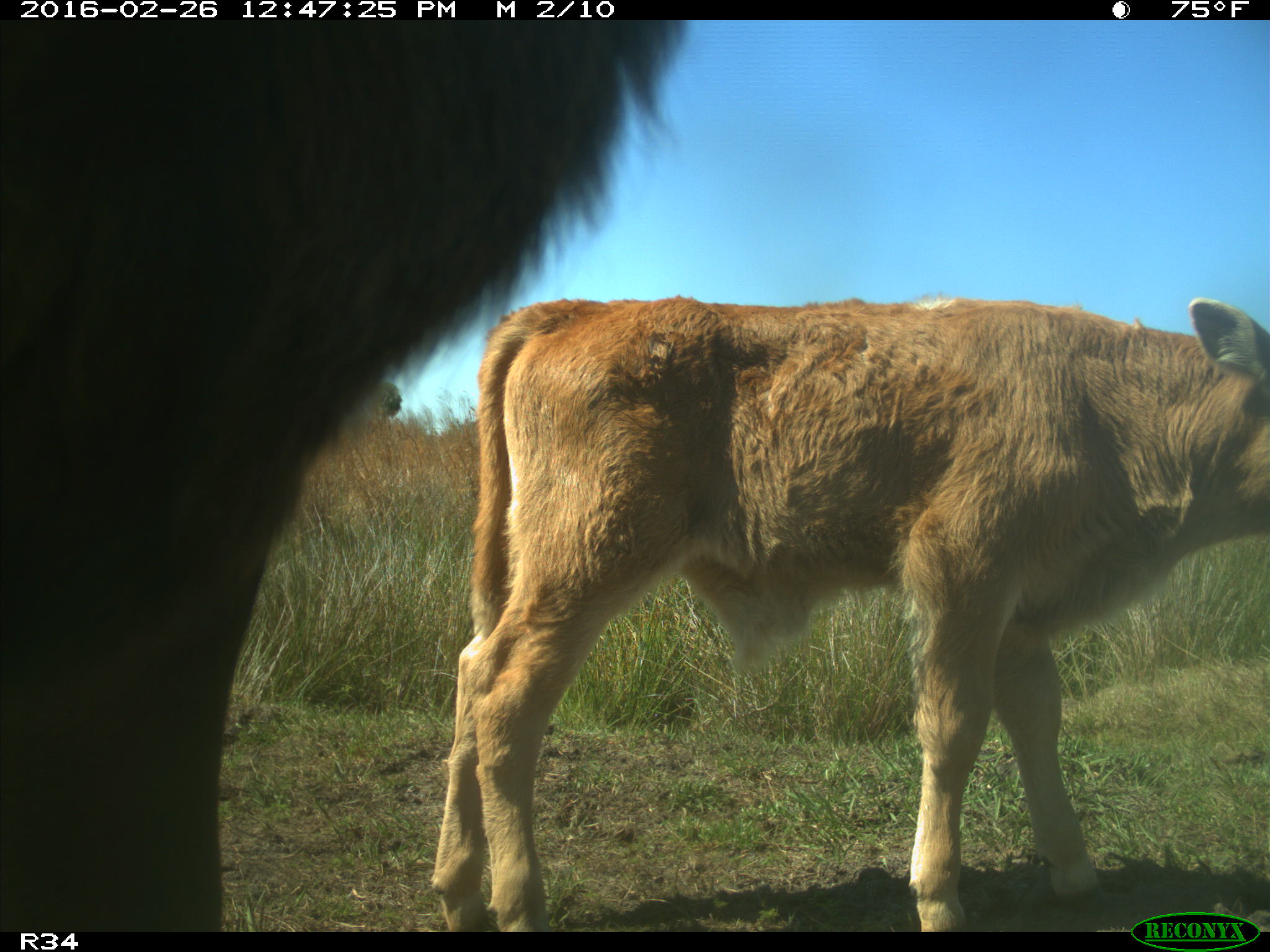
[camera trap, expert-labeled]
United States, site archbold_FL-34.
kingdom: Animalia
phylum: Chordata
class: Mammalia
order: Artiodactyla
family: Bovidae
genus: Bos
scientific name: Bos taurus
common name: domestic cow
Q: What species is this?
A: Bos taurus (domestic cow).